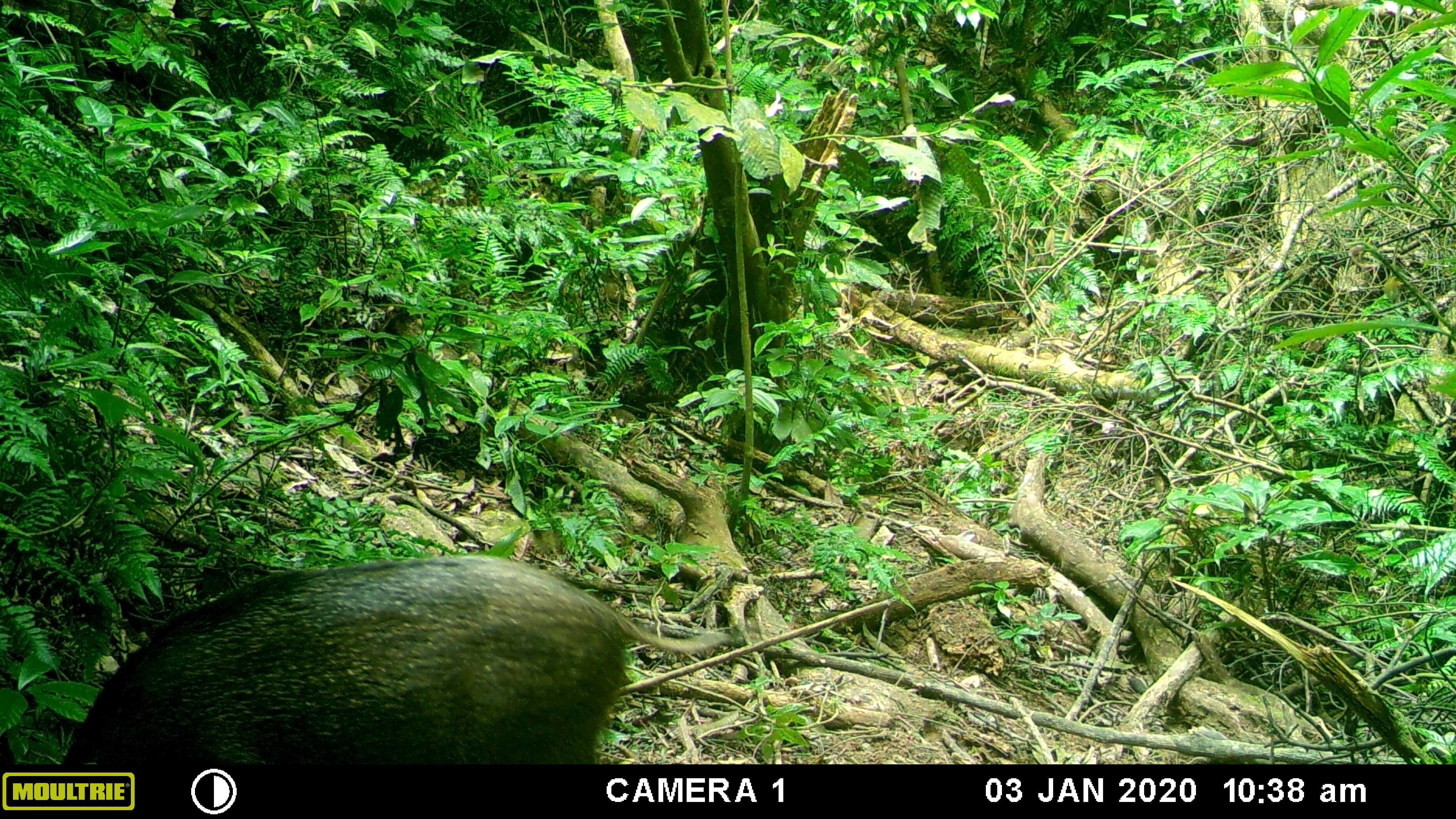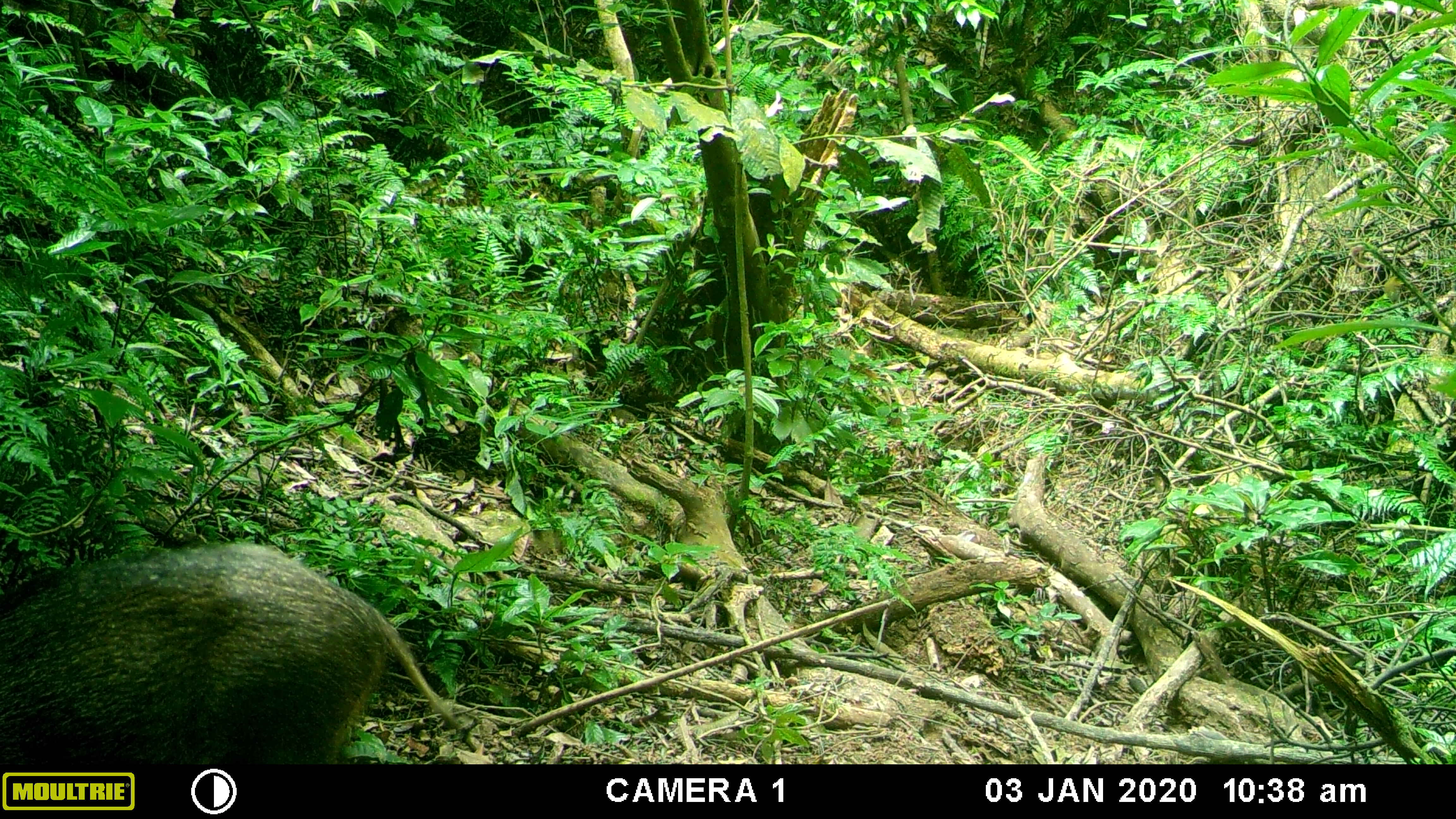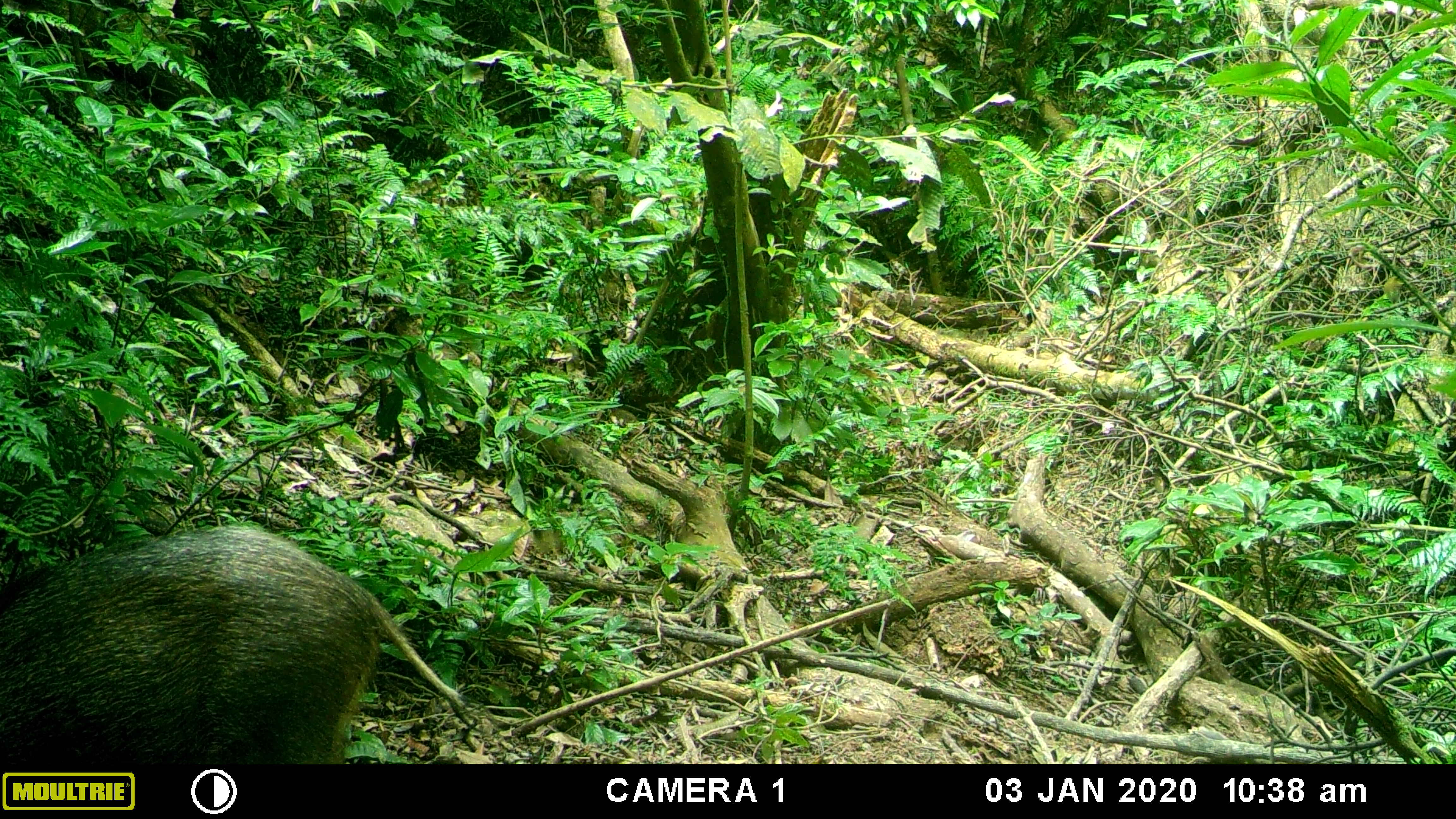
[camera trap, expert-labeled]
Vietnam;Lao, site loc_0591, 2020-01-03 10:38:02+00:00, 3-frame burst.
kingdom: Animalia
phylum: Chordata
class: Mammalia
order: Artiodactyla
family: Suidae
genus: Sus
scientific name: Sus scrofa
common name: eurasian wild pig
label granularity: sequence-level